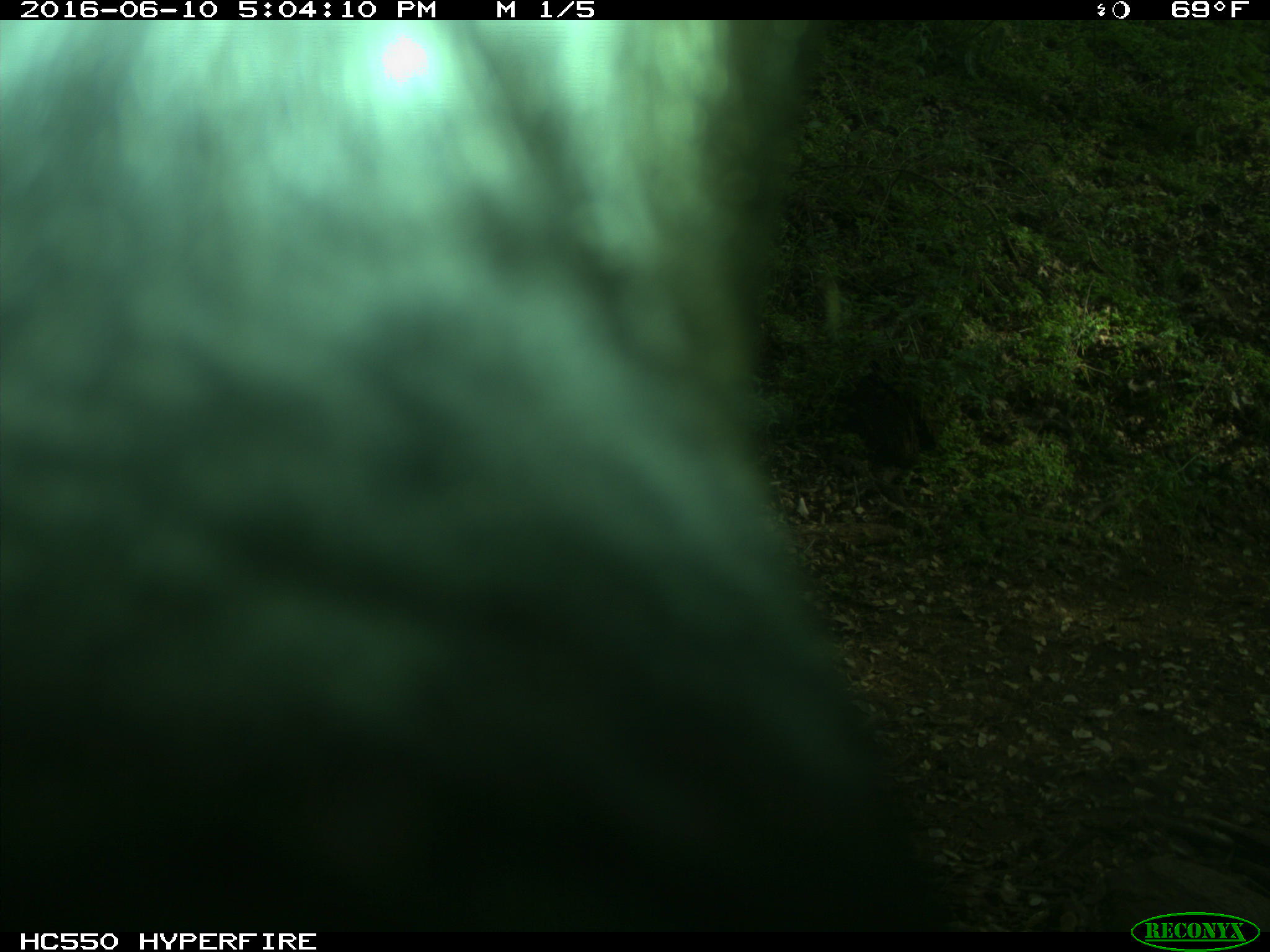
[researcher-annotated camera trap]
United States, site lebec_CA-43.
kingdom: Animalia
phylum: Chordata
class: Mammalia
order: Artiodactyla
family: Bovidae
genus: Bos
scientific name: Bos taurus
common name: domestic cow